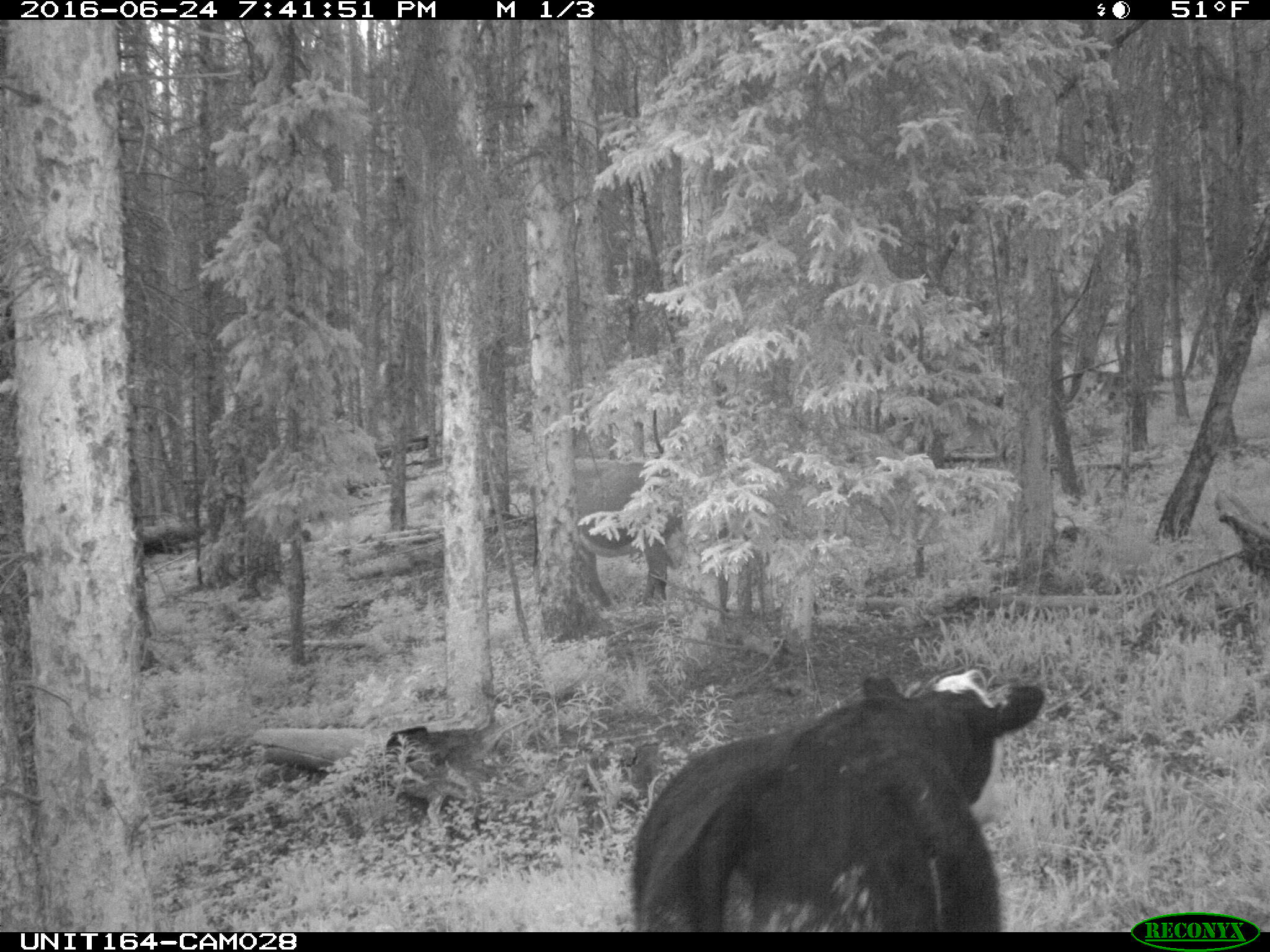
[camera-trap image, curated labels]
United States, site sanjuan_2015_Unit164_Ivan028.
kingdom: Animalia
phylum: Chordata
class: Mammalia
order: Artiodactyla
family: Bovidae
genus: Bos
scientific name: Bos taurus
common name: domestic cow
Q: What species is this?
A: Bos taurus (domestic cow).